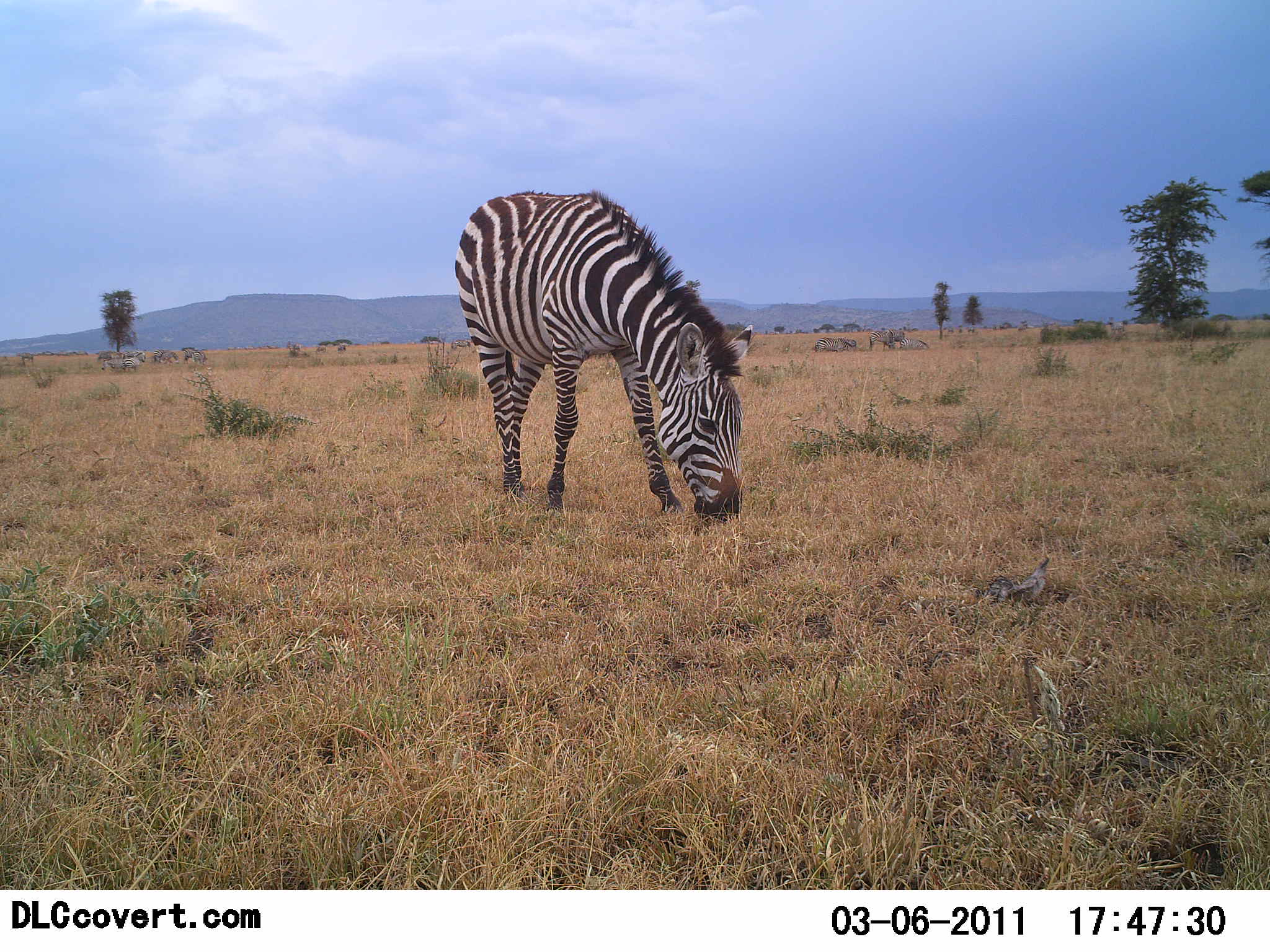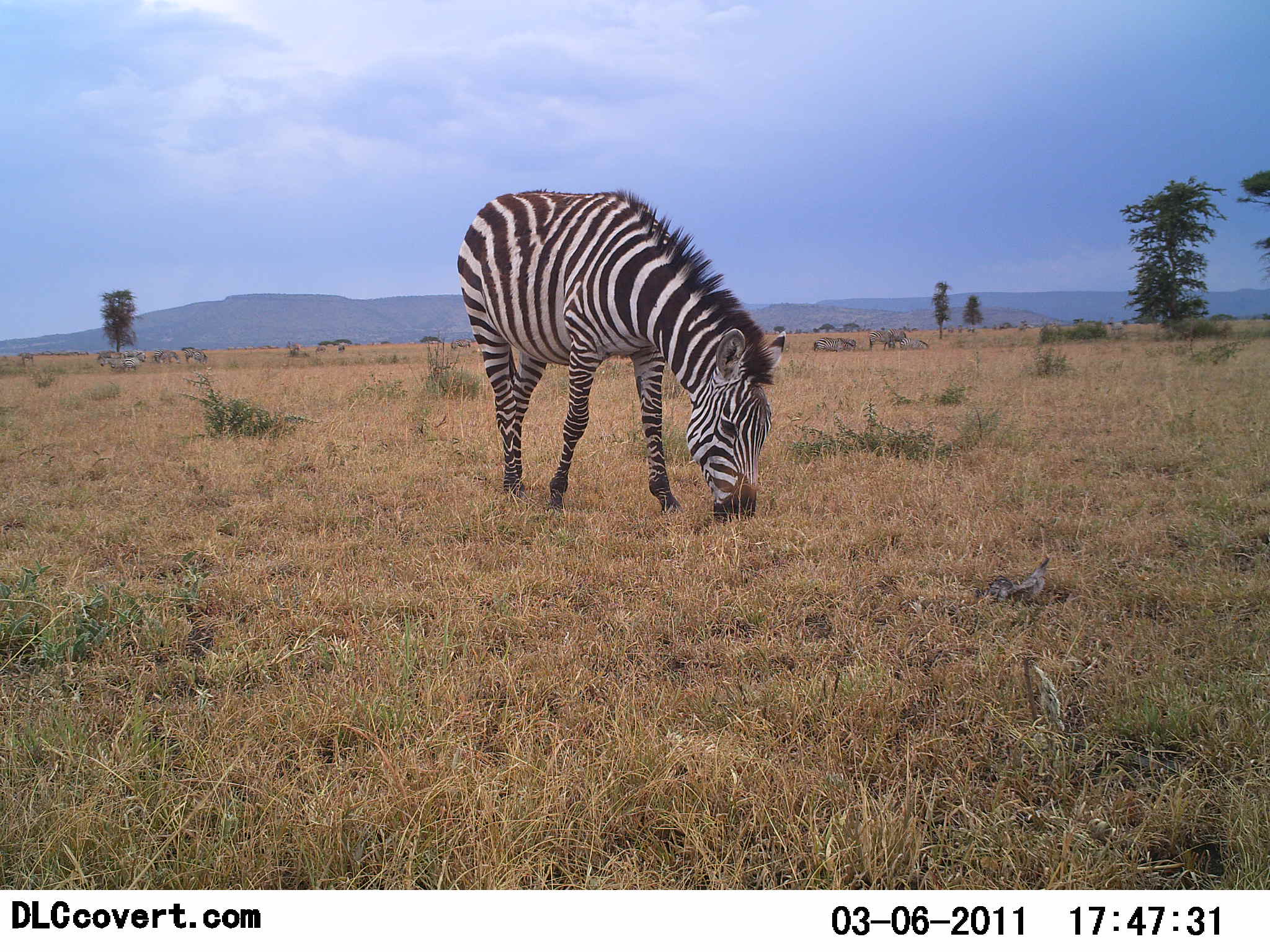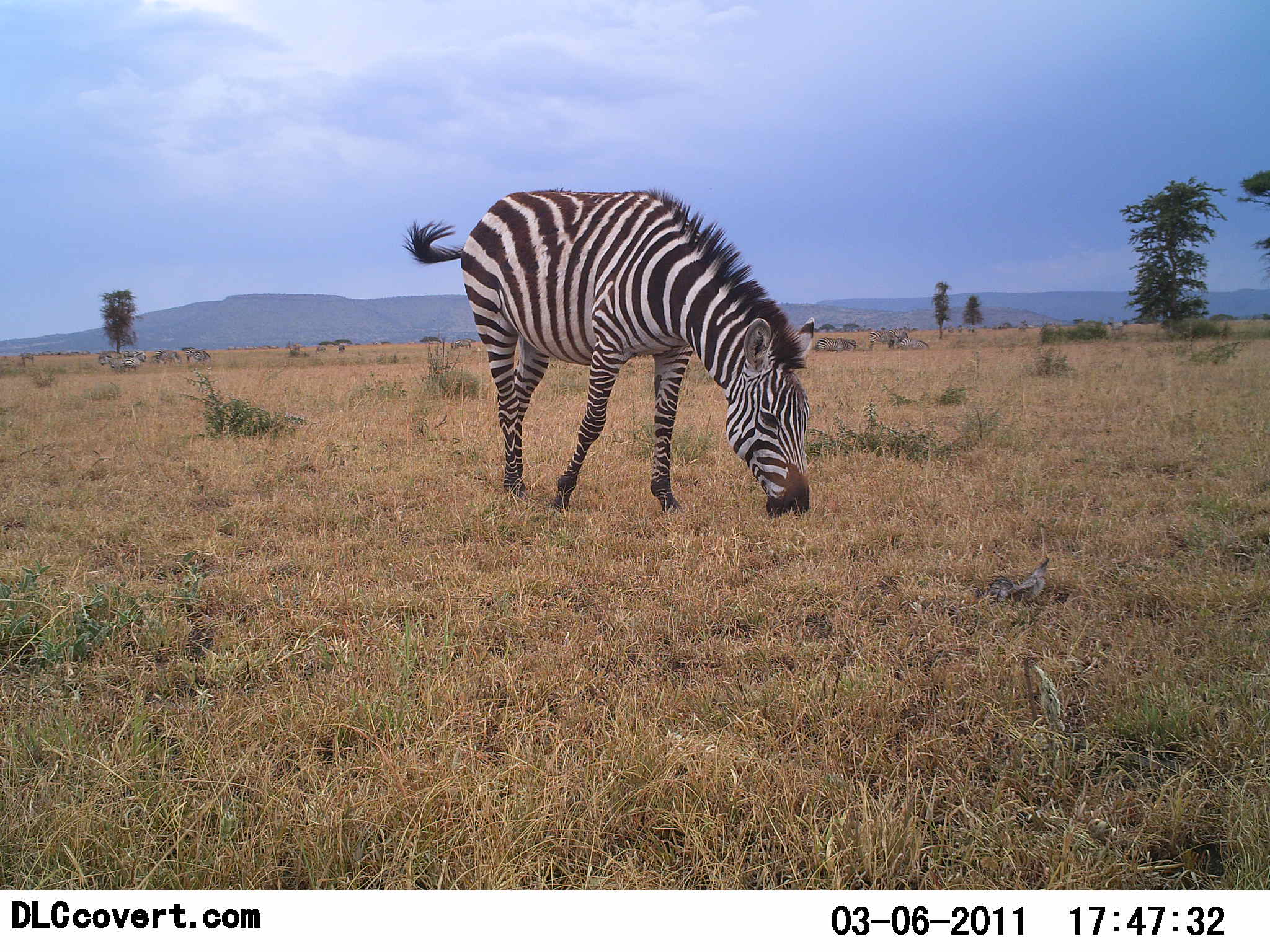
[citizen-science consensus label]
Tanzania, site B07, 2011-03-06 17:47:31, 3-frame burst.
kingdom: Animalia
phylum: Chordata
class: Mammalia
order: Perissodactyla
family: Equidae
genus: Equus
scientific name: Equus quagga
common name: plains zebra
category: zebra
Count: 1.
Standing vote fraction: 13%.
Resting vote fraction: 13%.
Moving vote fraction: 0%.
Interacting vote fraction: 0%.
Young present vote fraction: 0%.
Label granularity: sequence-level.